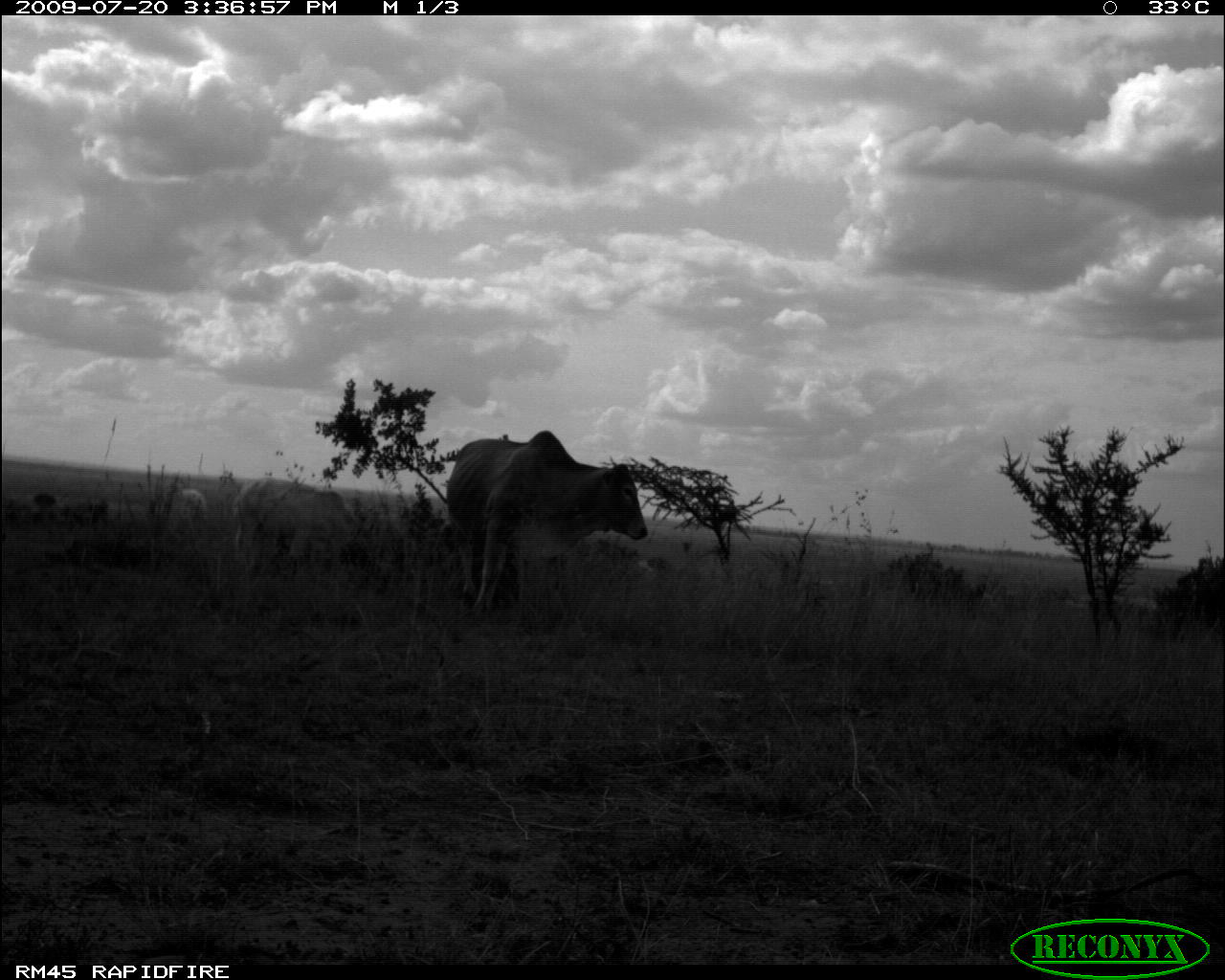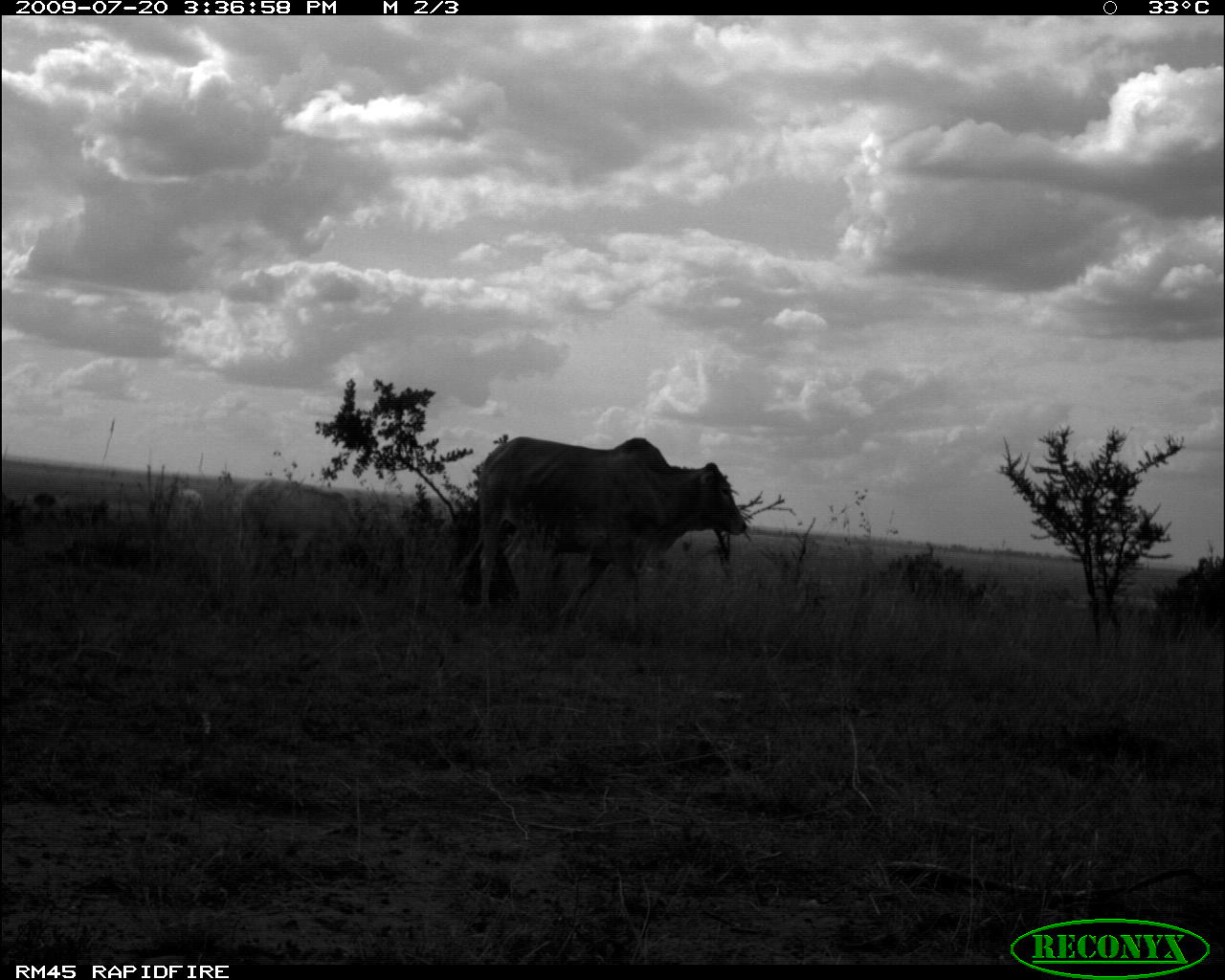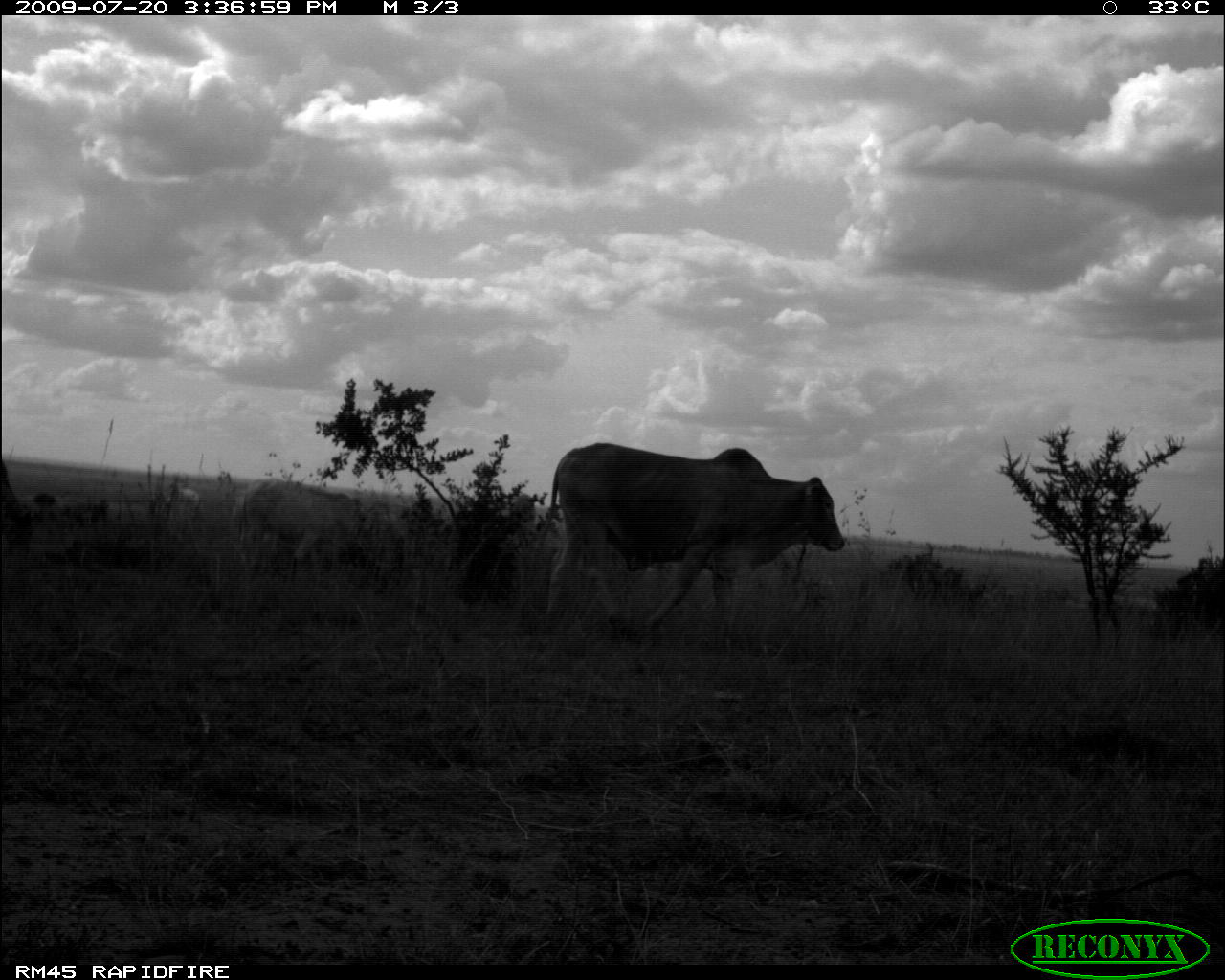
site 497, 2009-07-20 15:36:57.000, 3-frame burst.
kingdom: Animalia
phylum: Chordata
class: Mammalia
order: Artiodactyla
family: Bovidae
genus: Tragelaphus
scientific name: Tragelaphus oryx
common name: eland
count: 2